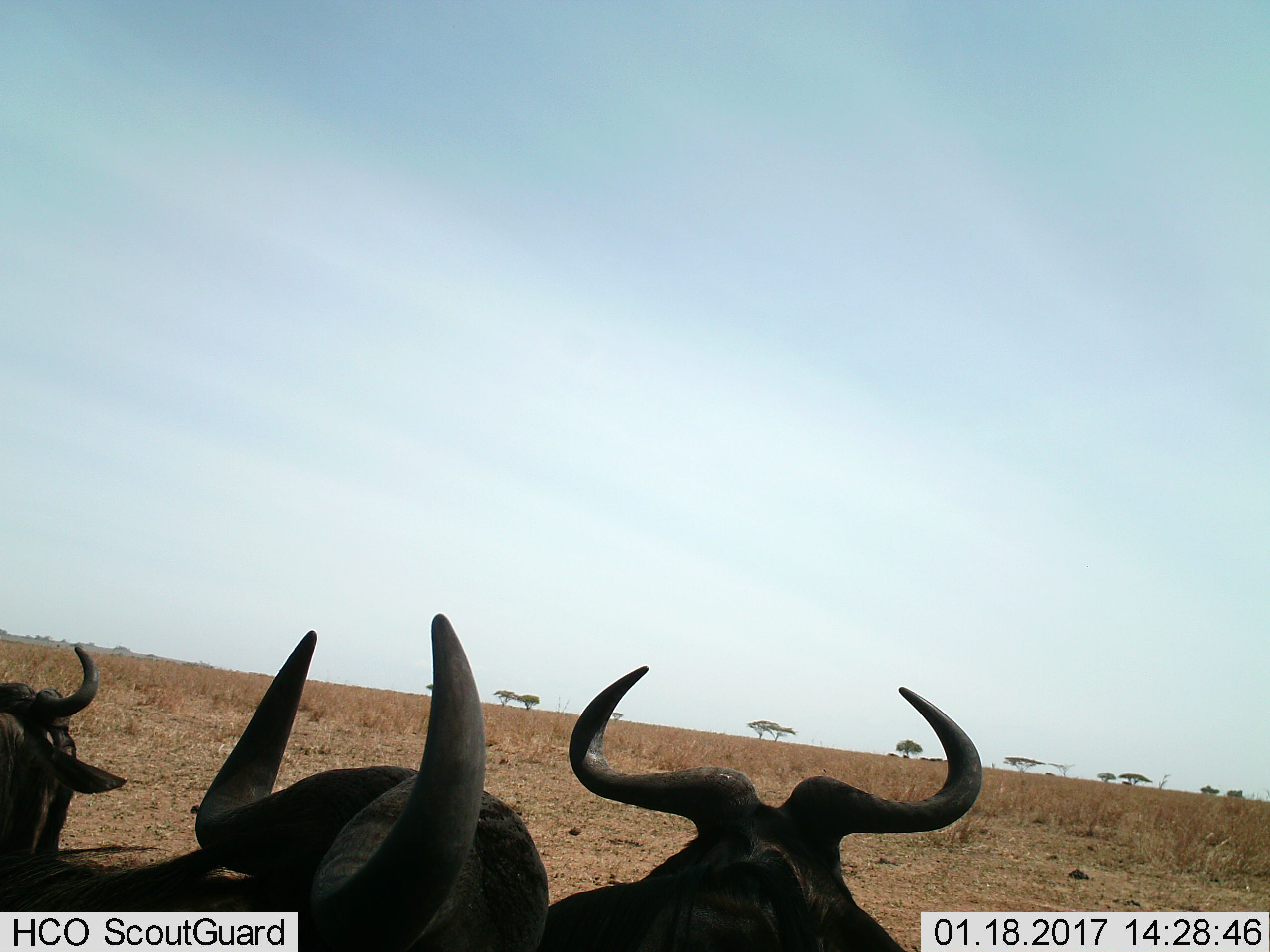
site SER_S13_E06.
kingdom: Animalia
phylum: Chordata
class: Mammalia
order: Artiodactyla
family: Bovidae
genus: Connochaetes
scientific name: Connochaetes taurinus taurinus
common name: blue wildebeest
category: wildebeestblue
Wildebeestblue (blue wildebeest) (Connochaetes taurinus taurinus), count 3. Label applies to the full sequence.